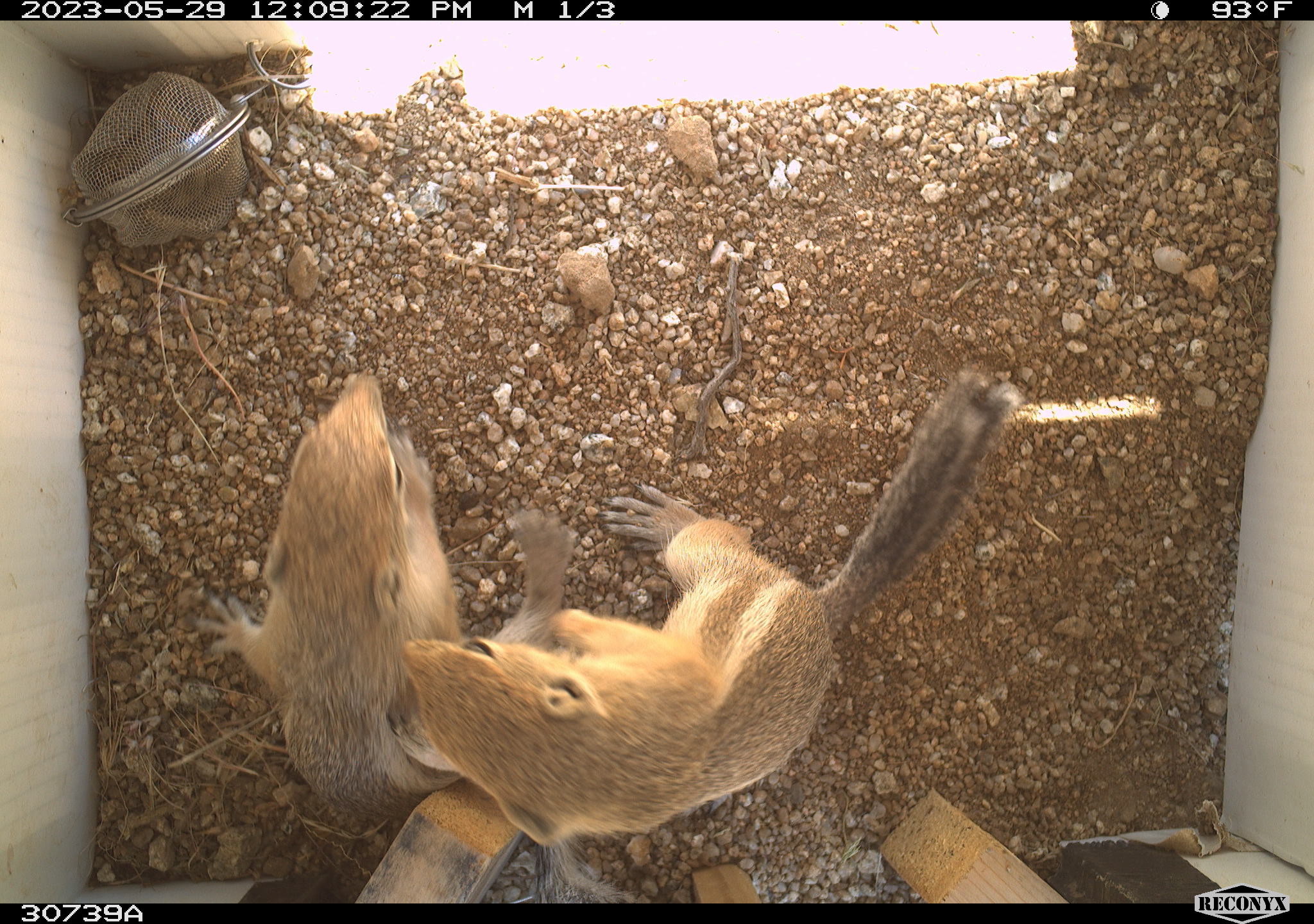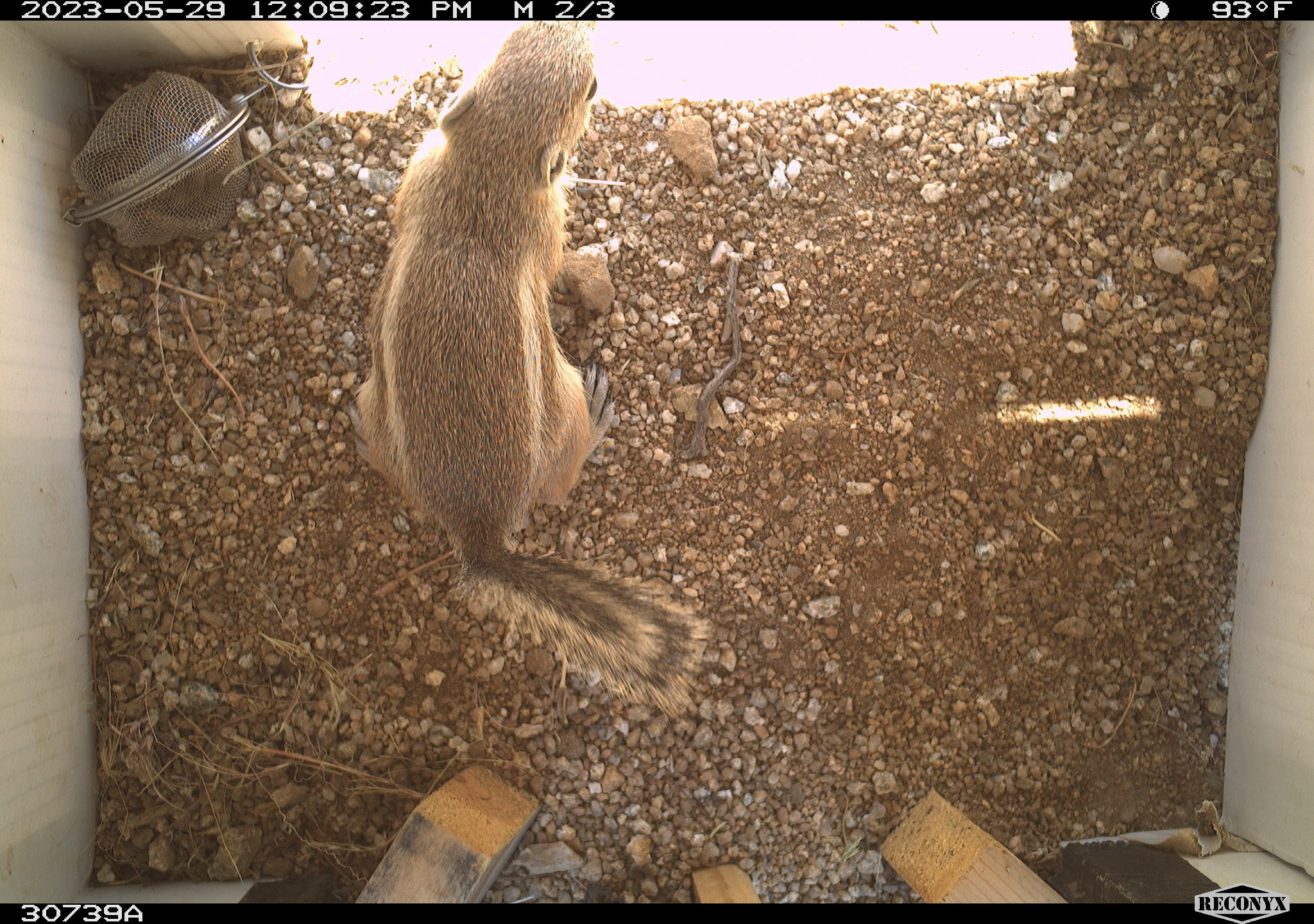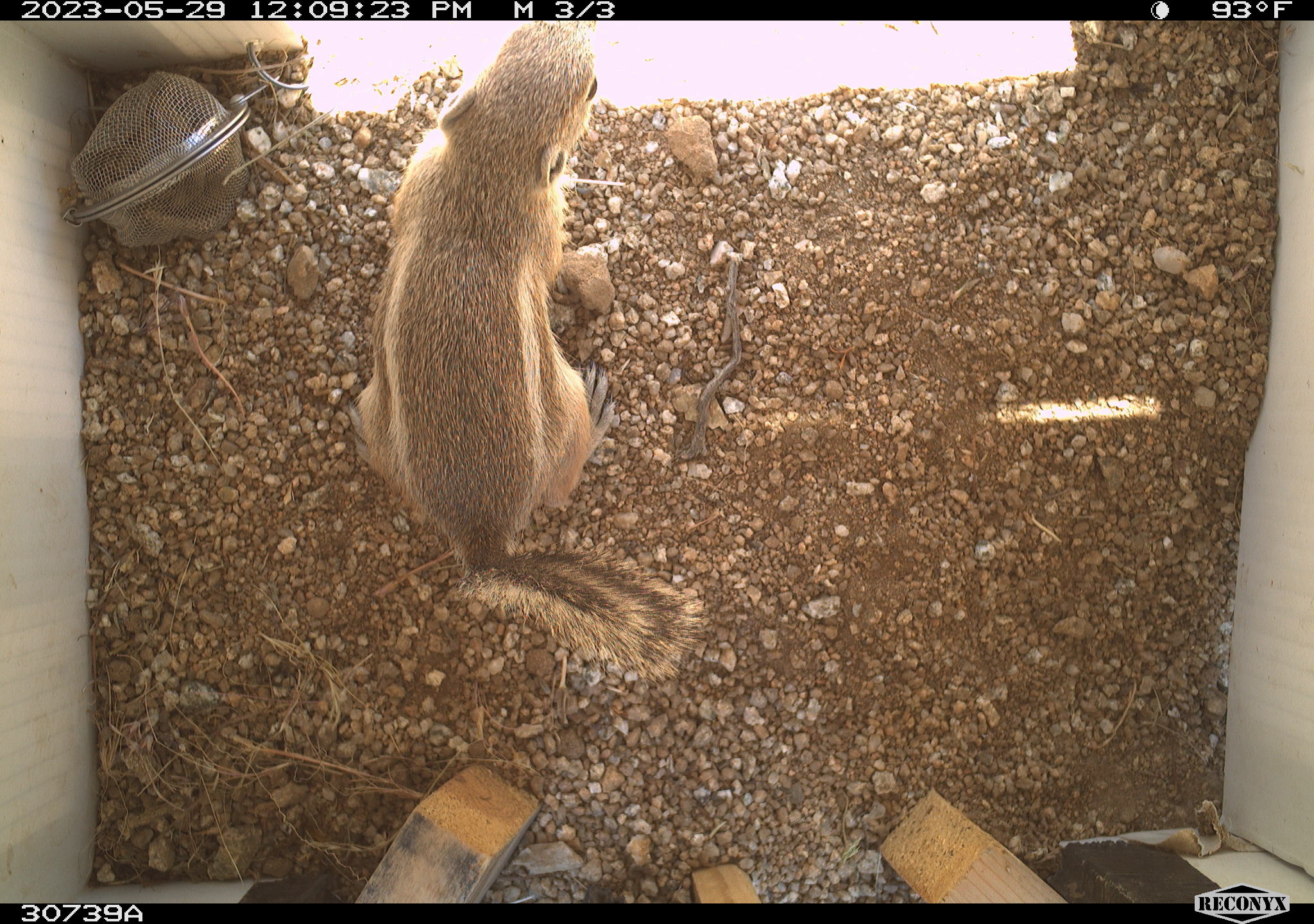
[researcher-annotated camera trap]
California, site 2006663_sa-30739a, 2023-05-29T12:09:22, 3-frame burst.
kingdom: Animalia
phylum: Chordata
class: Mammalia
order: Rodentia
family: Sciuridae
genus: Ammospermophilus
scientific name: Ammospermophilus leucurus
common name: white-tailed antelope squirrel